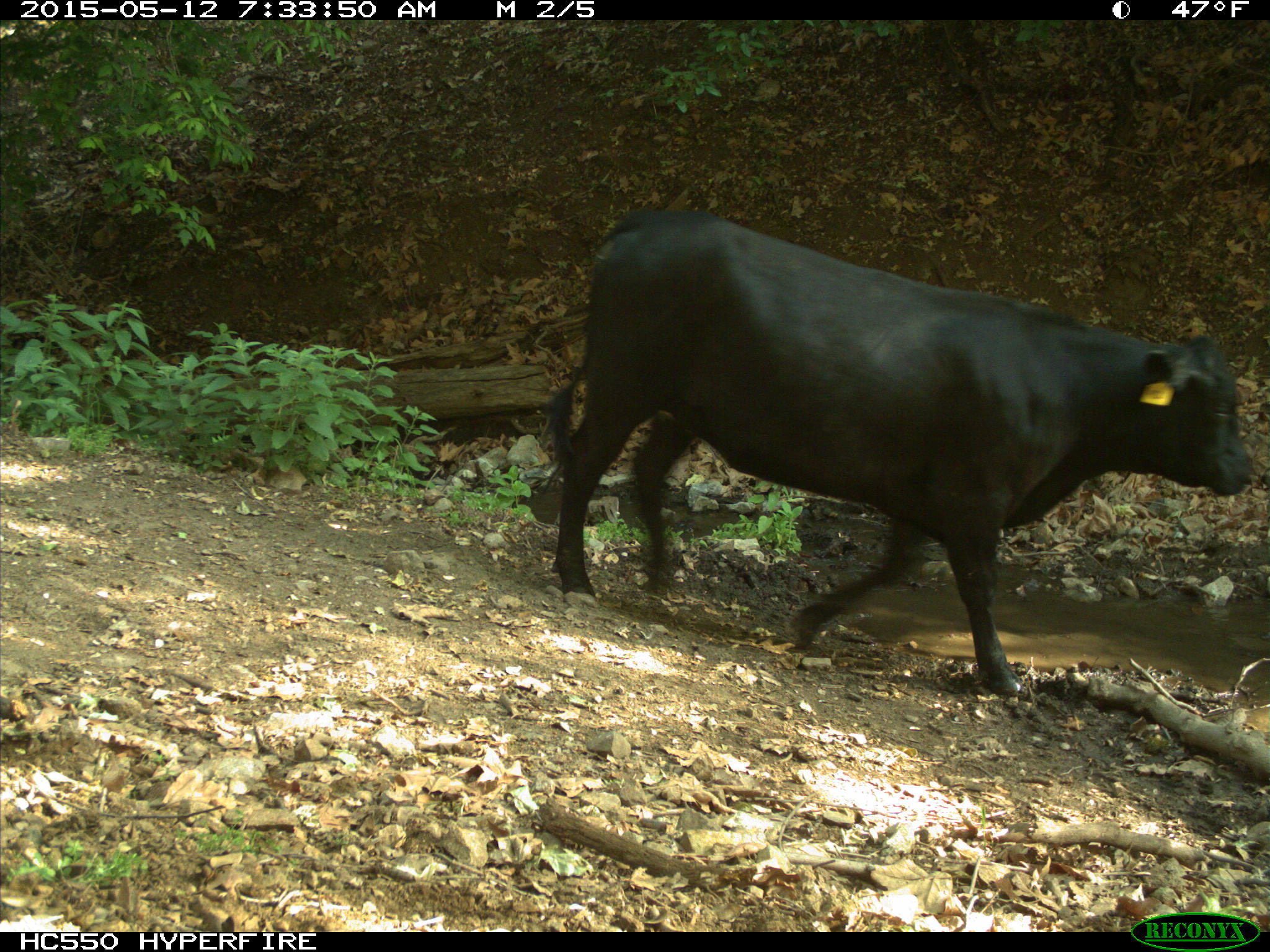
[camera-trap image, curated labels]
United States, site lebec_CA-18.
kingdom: Animalia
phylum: Chordata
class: Mammalia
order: Artiodactyla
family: Bovidae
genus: Bos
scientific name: Bos taurus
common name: domestic cow